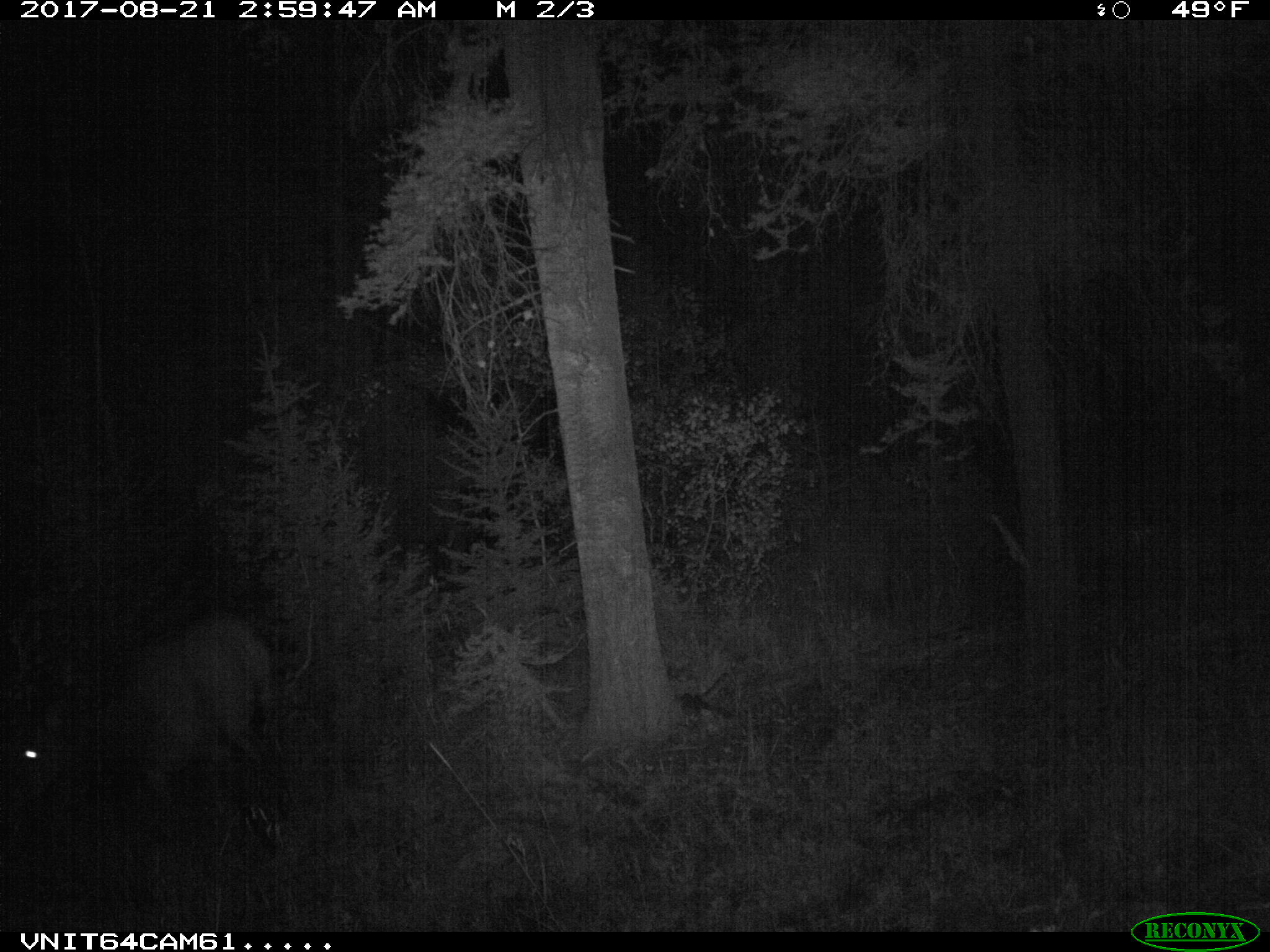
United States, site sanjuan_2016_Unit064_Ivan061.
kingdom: Animalia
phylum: Chordata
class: Mammalia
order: Artiodactyla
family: Cervidae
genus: Cervus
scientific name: Cervus elaphus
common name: red deer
Cervus elaphus (red deer).